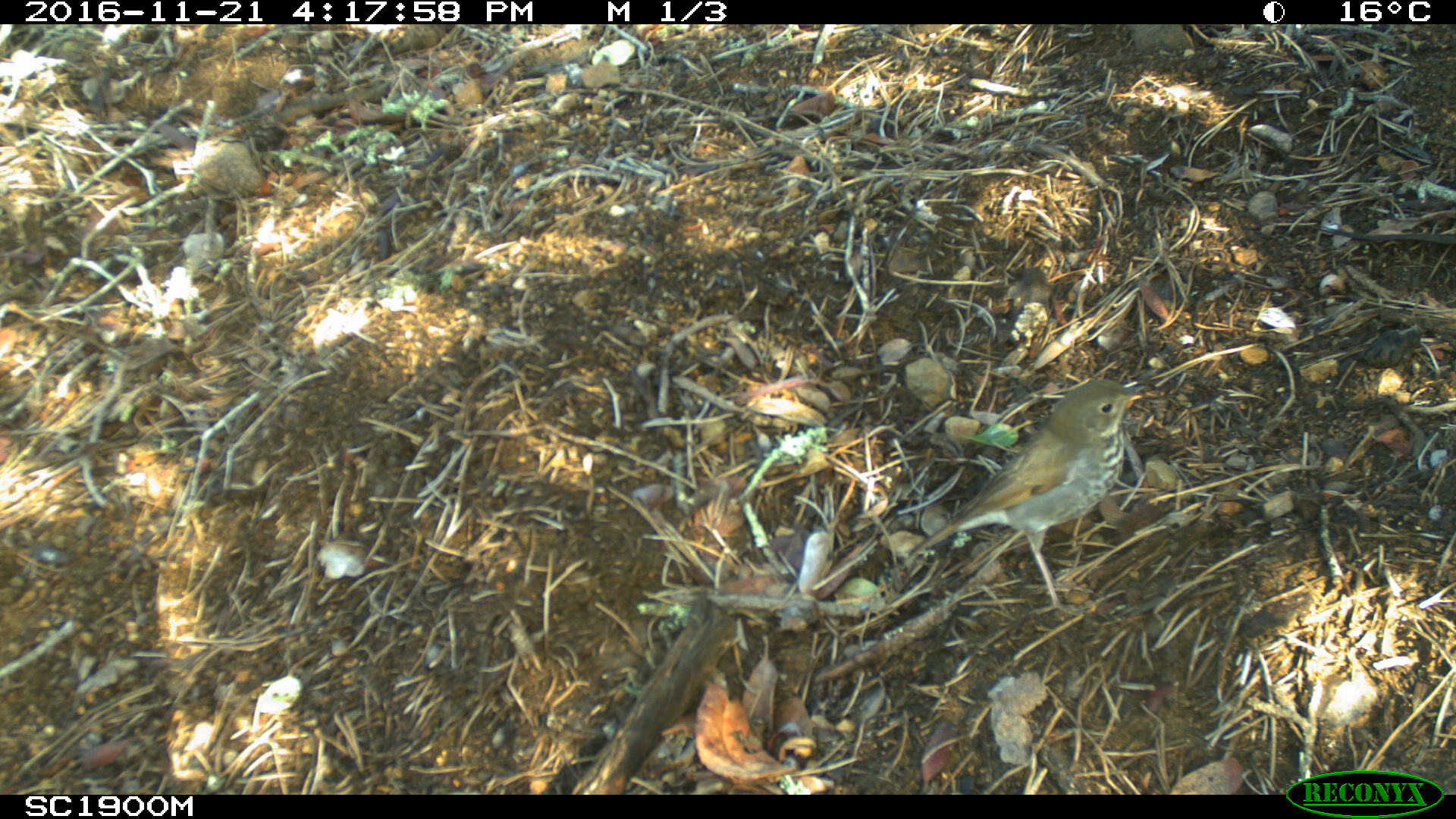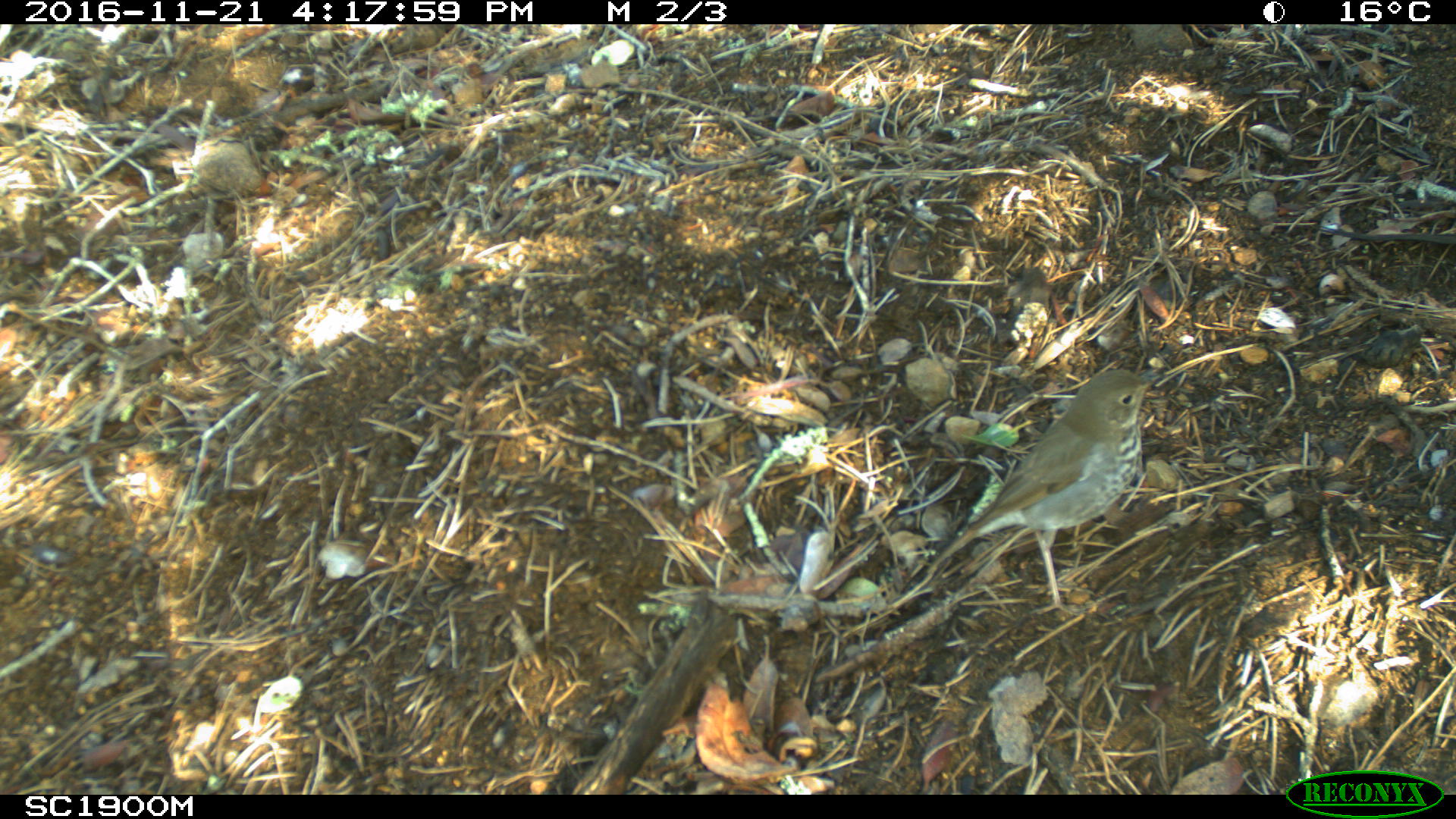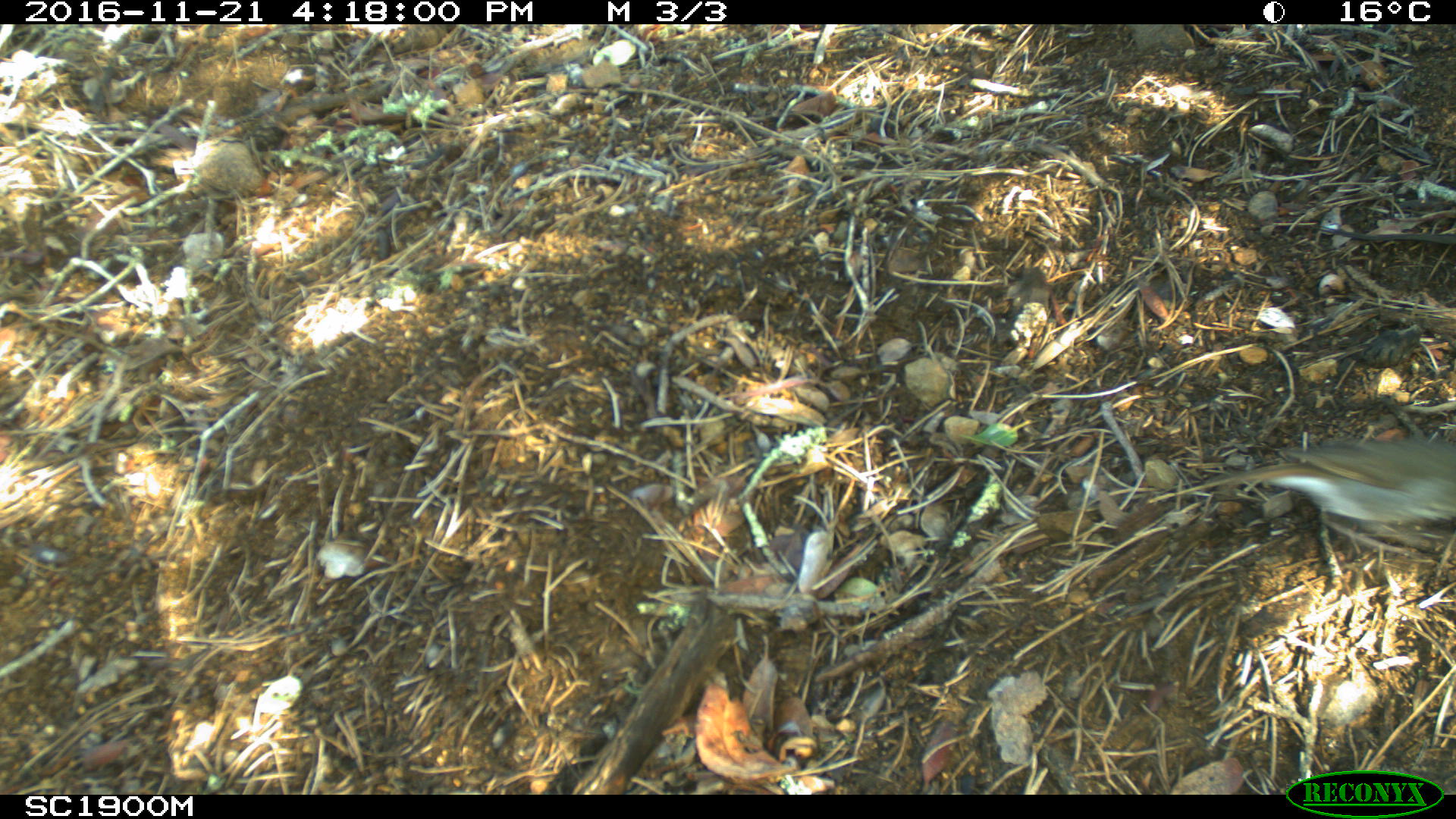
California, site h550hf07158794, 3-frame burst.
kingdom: Animalia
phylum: Chordata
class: Aves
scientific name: Aves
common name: bird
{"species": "bird (Aves)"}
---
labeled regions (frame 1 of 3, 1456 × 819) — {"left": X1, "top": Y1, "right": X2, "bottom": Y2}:
bird: {"left": 908, "top": 377, "right": 1156, "bottom": 616}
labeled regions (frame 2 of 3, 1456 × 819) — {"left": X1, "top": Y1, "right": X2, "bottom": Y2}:
bird: {"left": 926, "top": 369, "right": 1168, "bottom": 616}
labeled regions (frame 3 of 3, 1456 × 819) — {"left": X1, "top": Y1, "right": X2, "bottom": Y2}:
bird: {"left": 1150, "top": 432, "right": 1453, "bottom": 565}